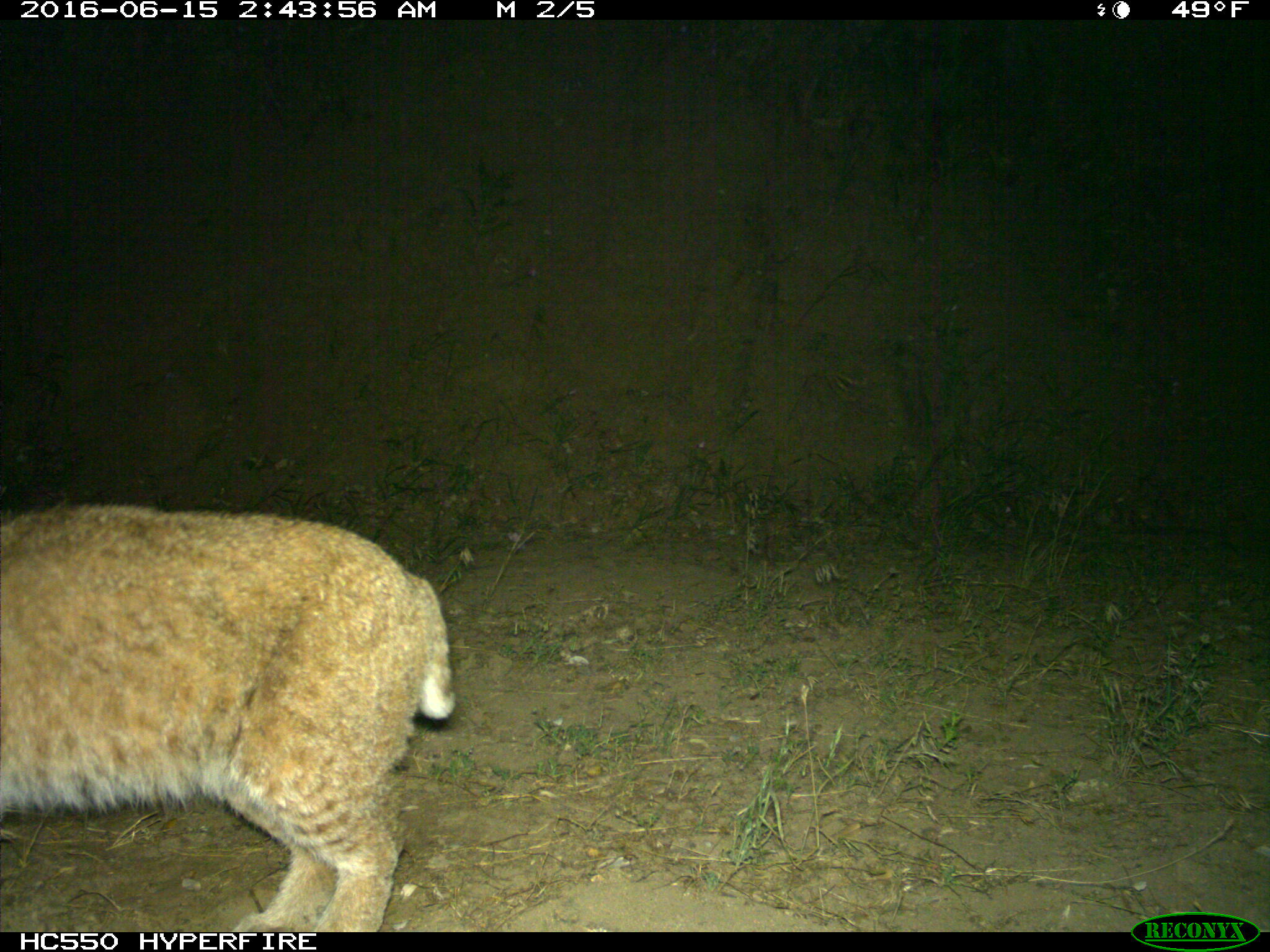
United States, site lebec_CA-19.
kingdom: Animalia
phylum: Chordata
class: Mammalia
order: Carnivora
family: Felidae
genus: Lynx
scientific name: Lynx rufus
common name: bobcat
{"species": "Lynx rufus (bobcat)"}